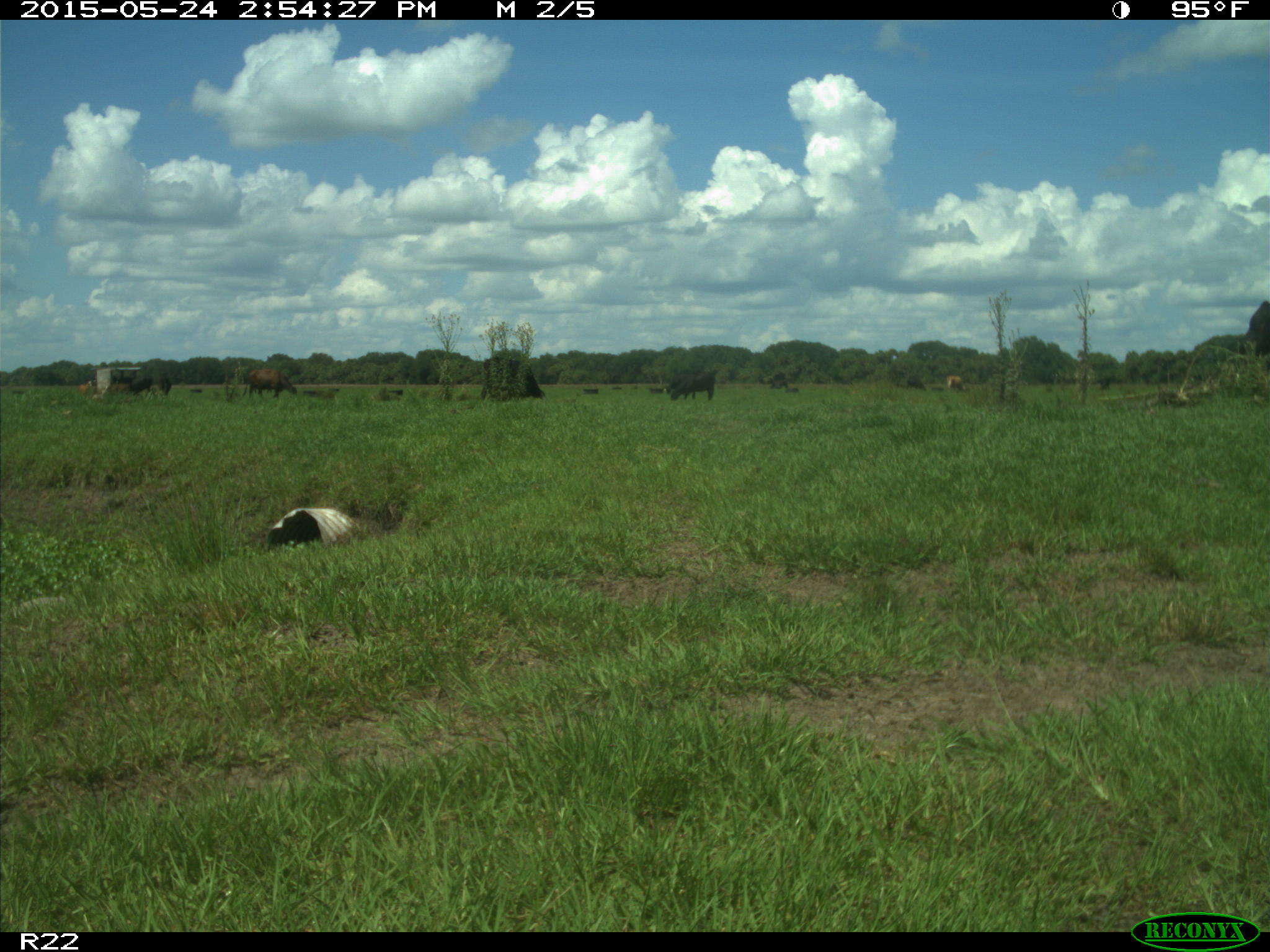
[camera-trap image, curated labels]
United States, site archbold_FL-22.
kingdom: Animalia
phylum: Chordata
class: Mammalia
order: Artiodactyla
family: Bovidae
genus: Bos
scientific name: Bos taurus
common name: domestic cow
Bos taurus (domestic cow).